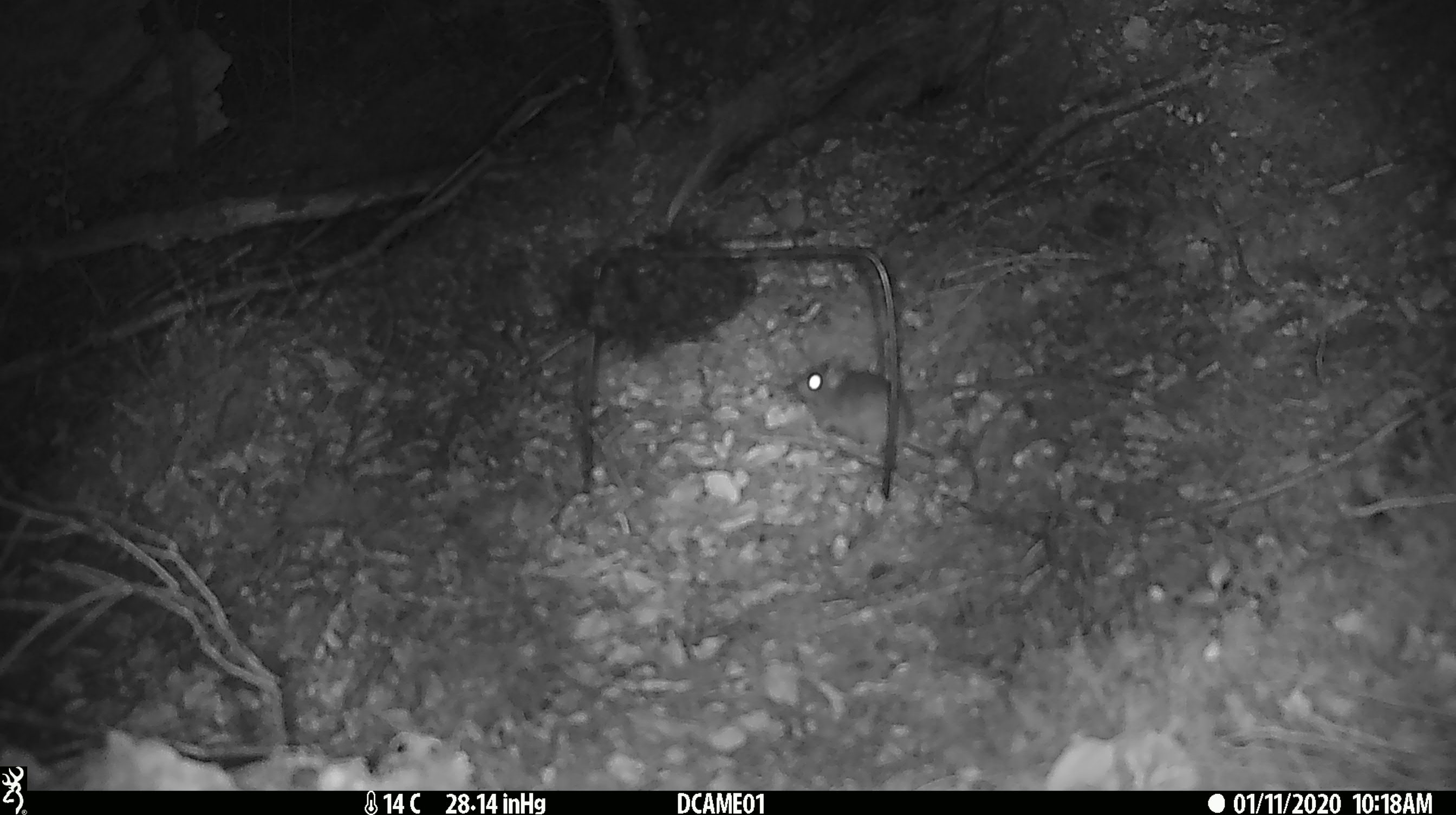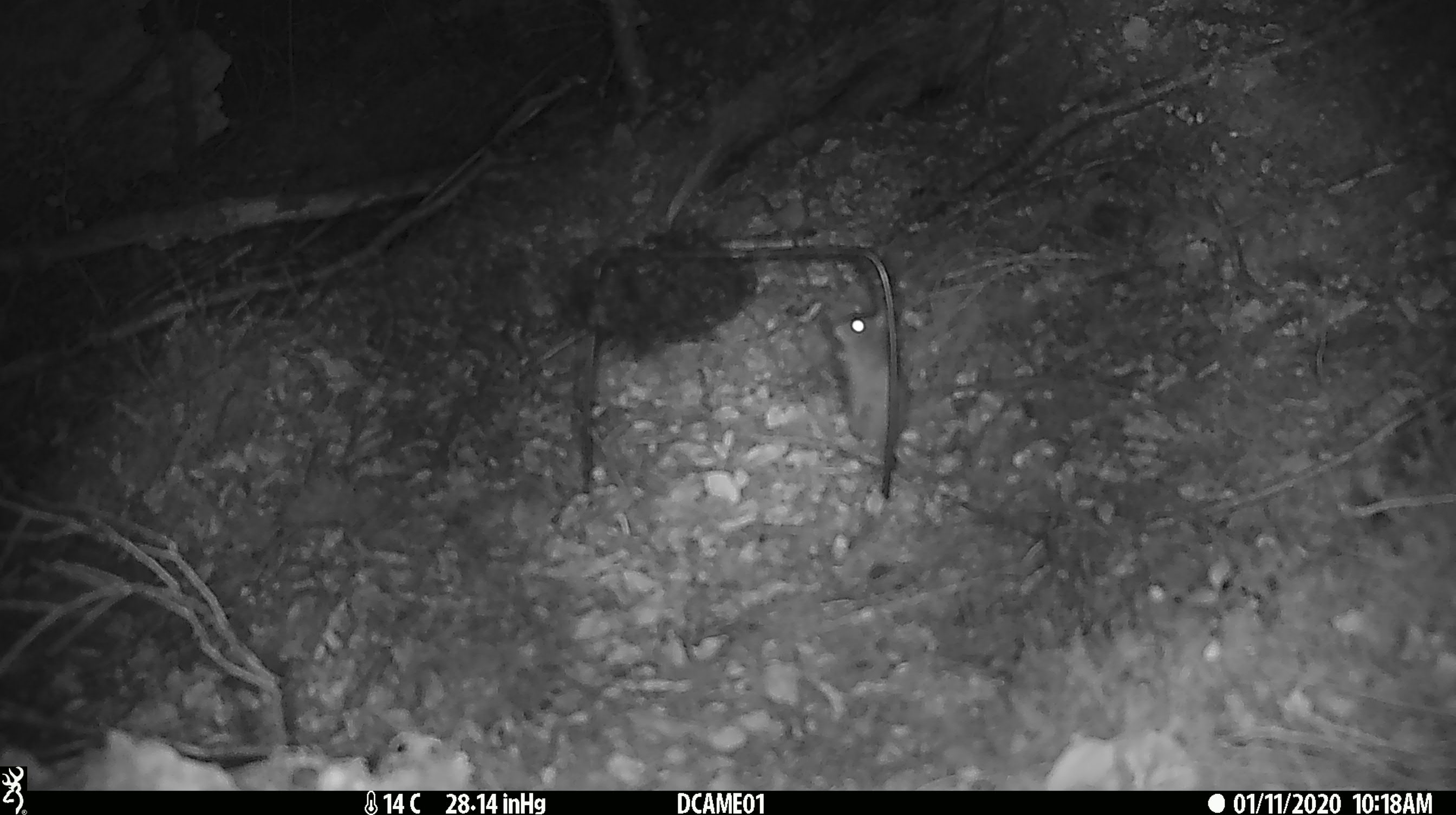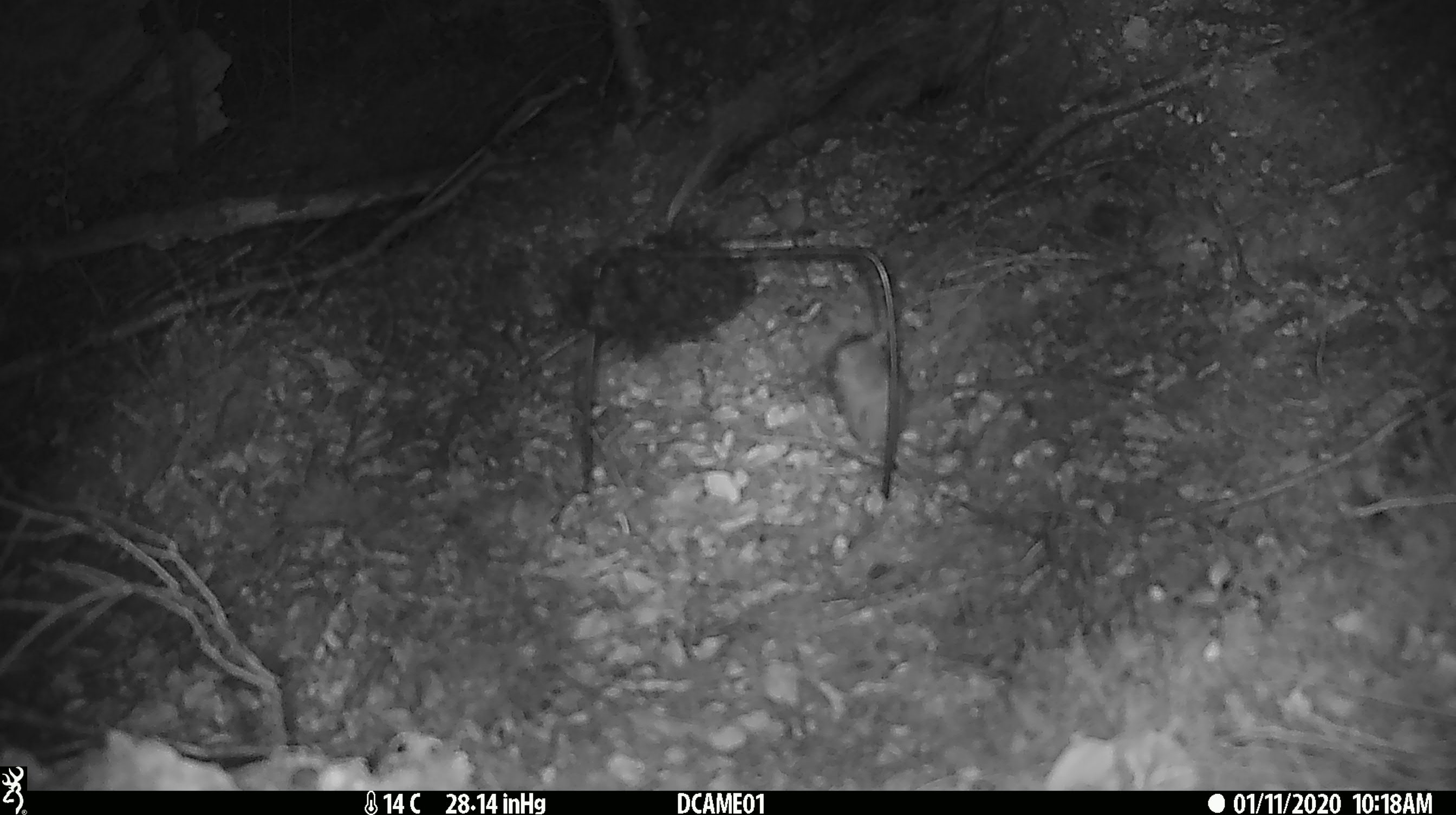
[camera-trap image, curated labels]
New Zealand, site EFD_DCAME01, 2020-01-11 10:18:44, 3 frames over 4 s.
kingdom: Animalia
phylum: Chordata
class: Mammalia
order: Rodentia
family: Muridae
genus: Mus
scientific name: Mus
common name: mouse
Mouse (Mus).